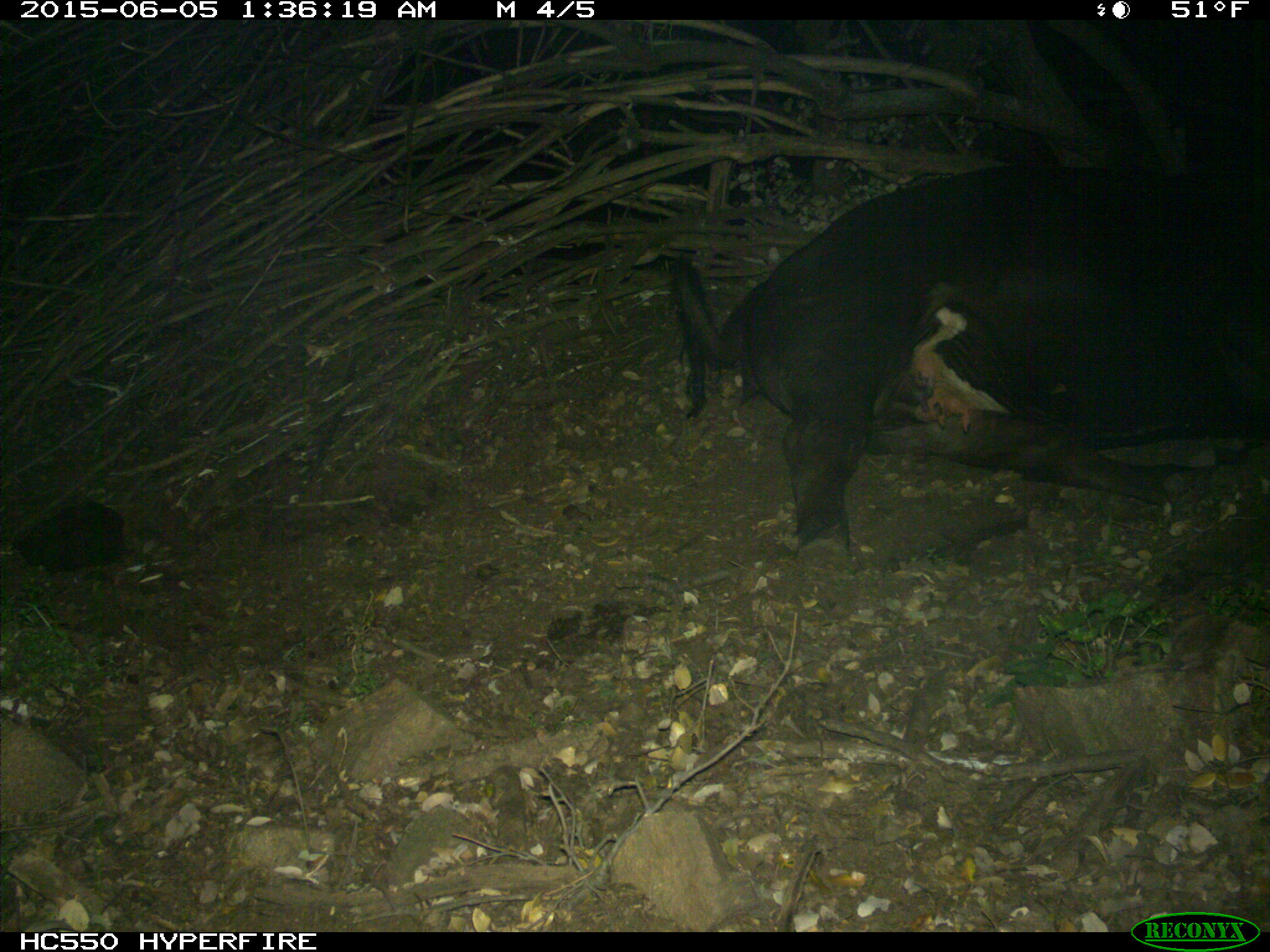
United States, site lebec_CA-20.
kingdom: Animalia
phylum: Chordata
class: Mammalia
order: Artiodactyla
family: Bovidae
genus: Bos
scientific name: Bos taurus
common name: domestic cow